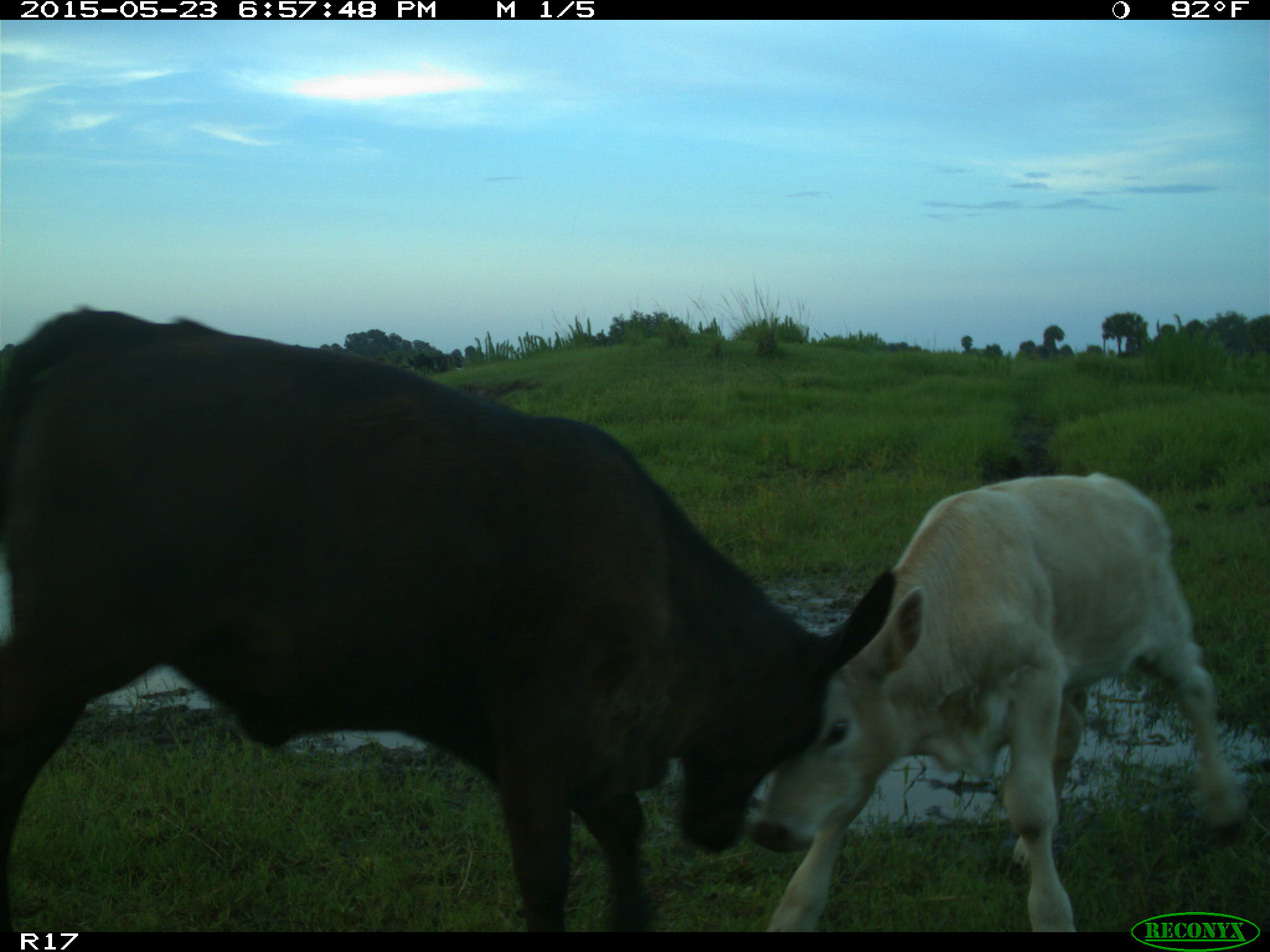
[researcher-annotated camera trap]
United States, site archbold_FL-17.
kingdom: Animalia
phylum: Chordata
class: Mammalia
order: Artiodactyla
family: Bovidae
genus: Bos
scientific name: Bos taurus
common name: domestic cow